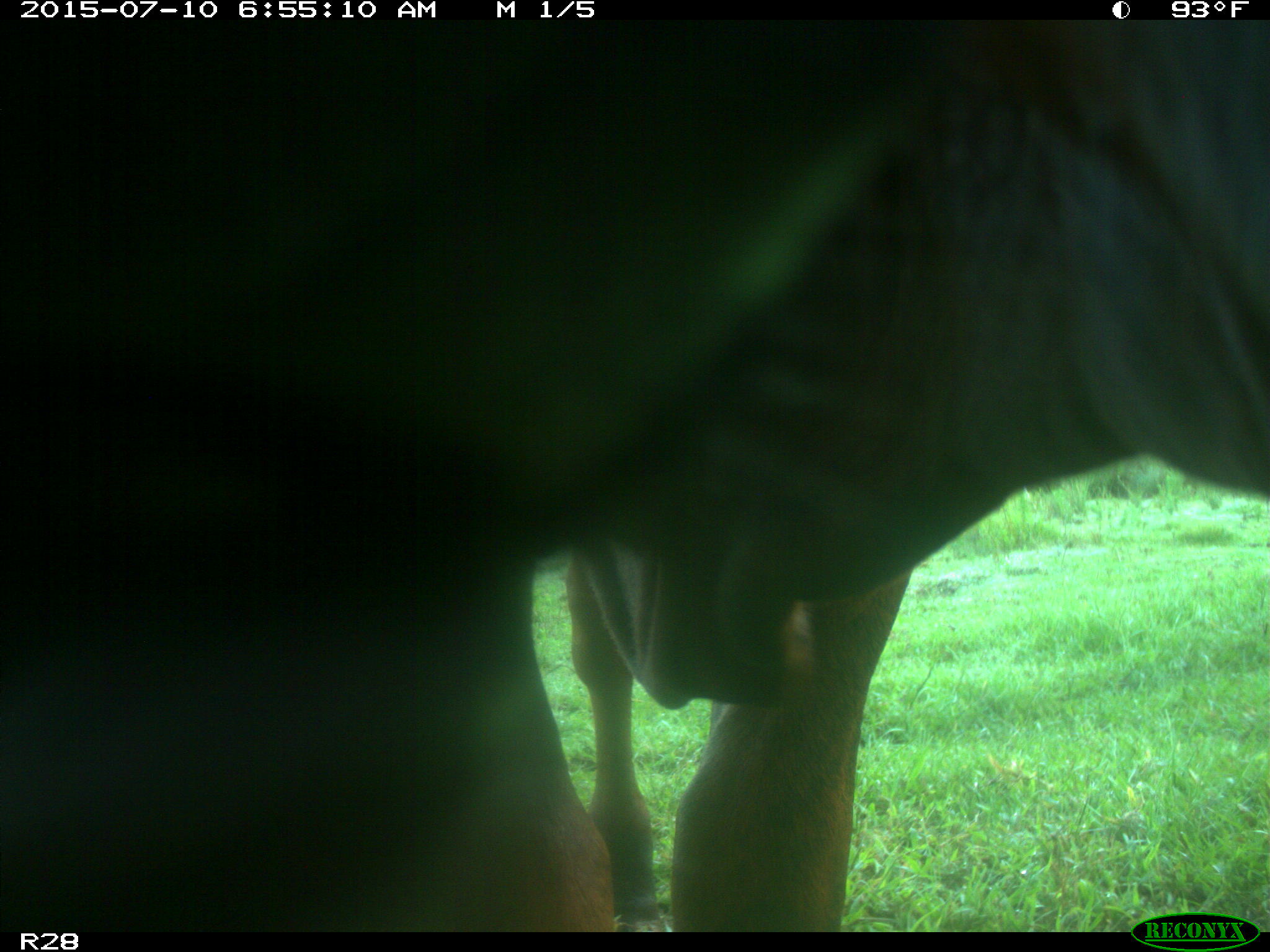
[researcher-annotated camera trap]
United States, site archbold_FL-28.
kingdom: Animalia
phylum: Chordata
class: Mammalia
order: Artiodactyla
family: Bovidae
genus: Bos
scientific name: Bos taurus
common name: domestic cow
Bos taurus (domestic cow).